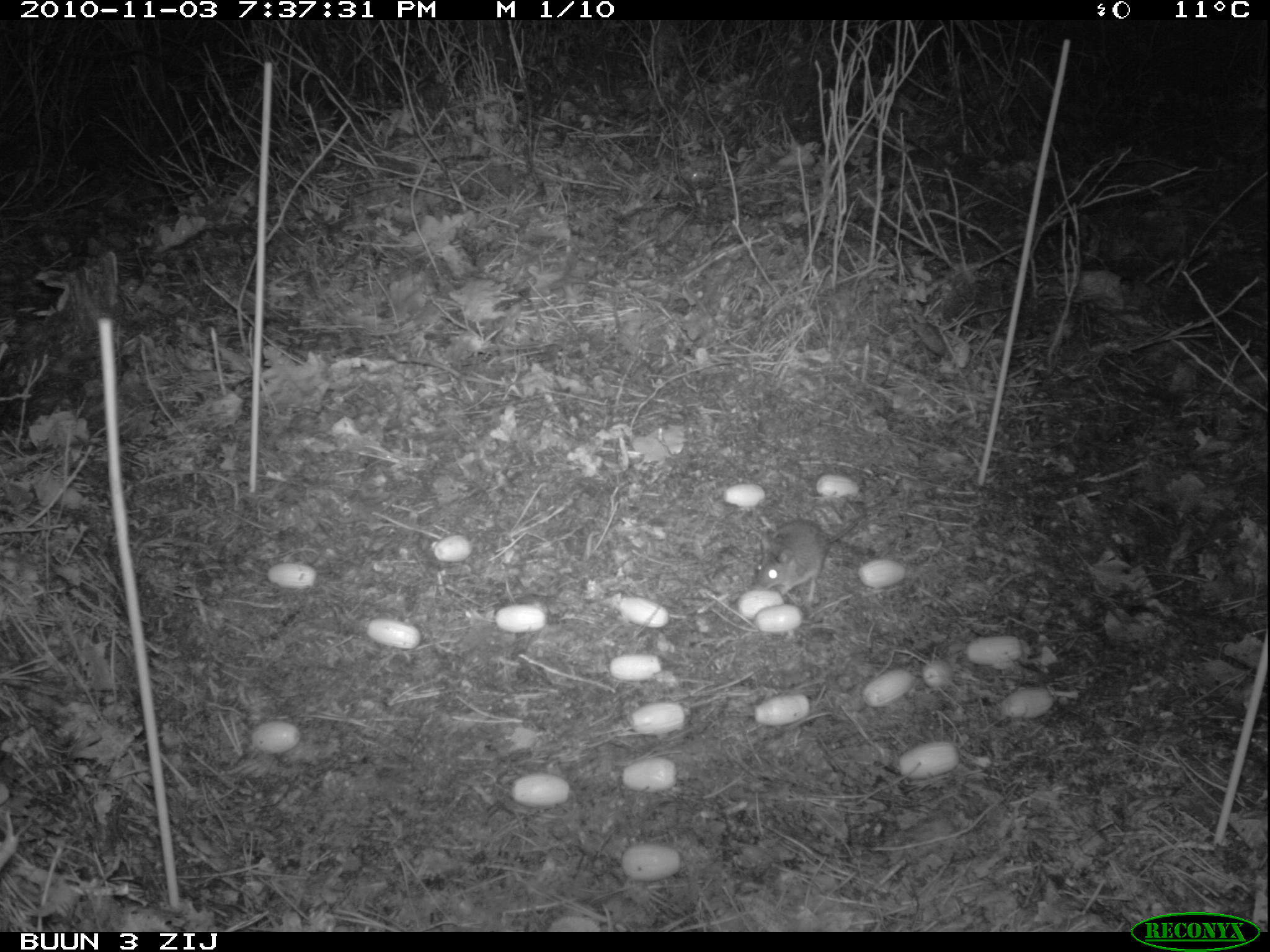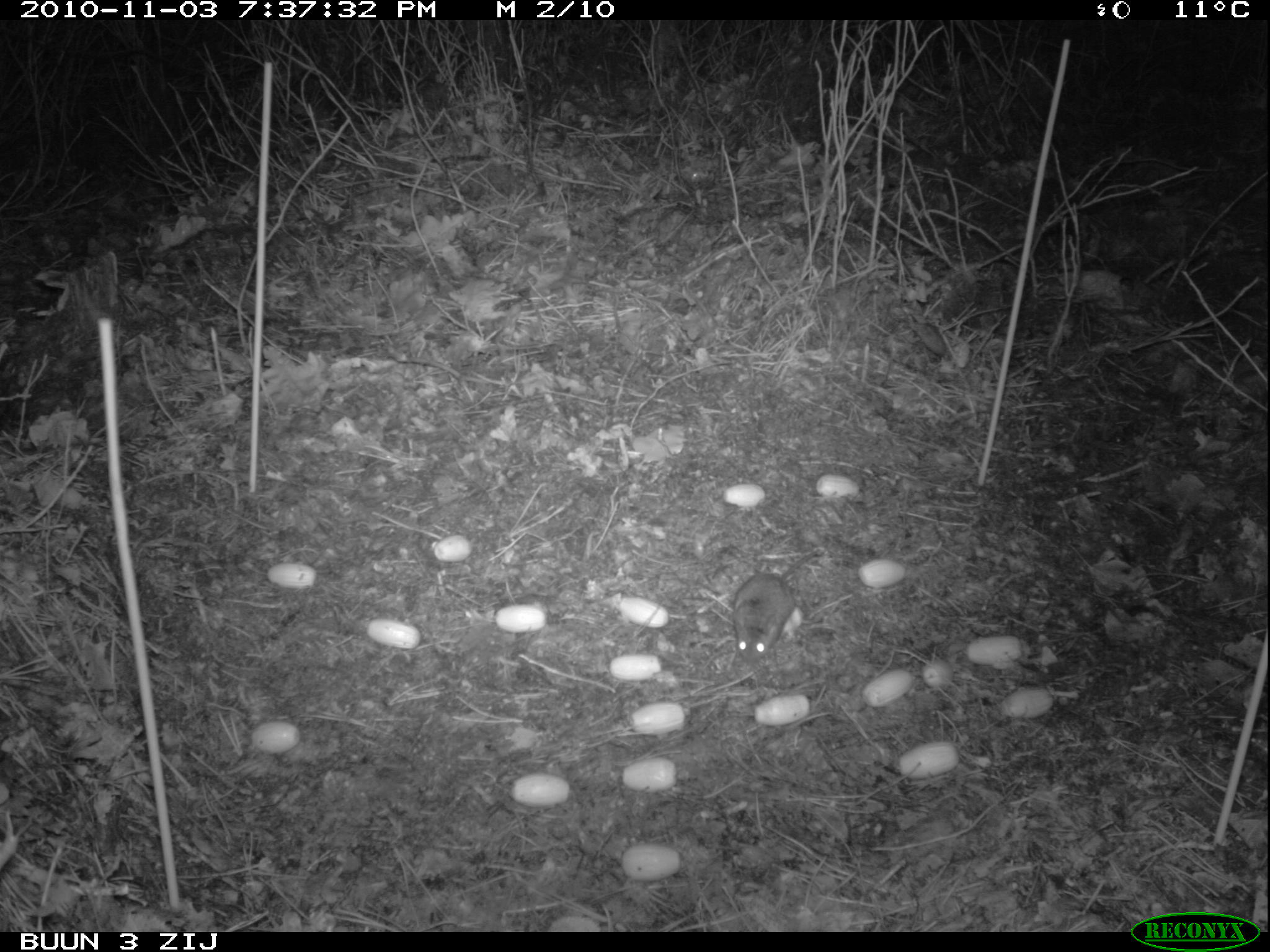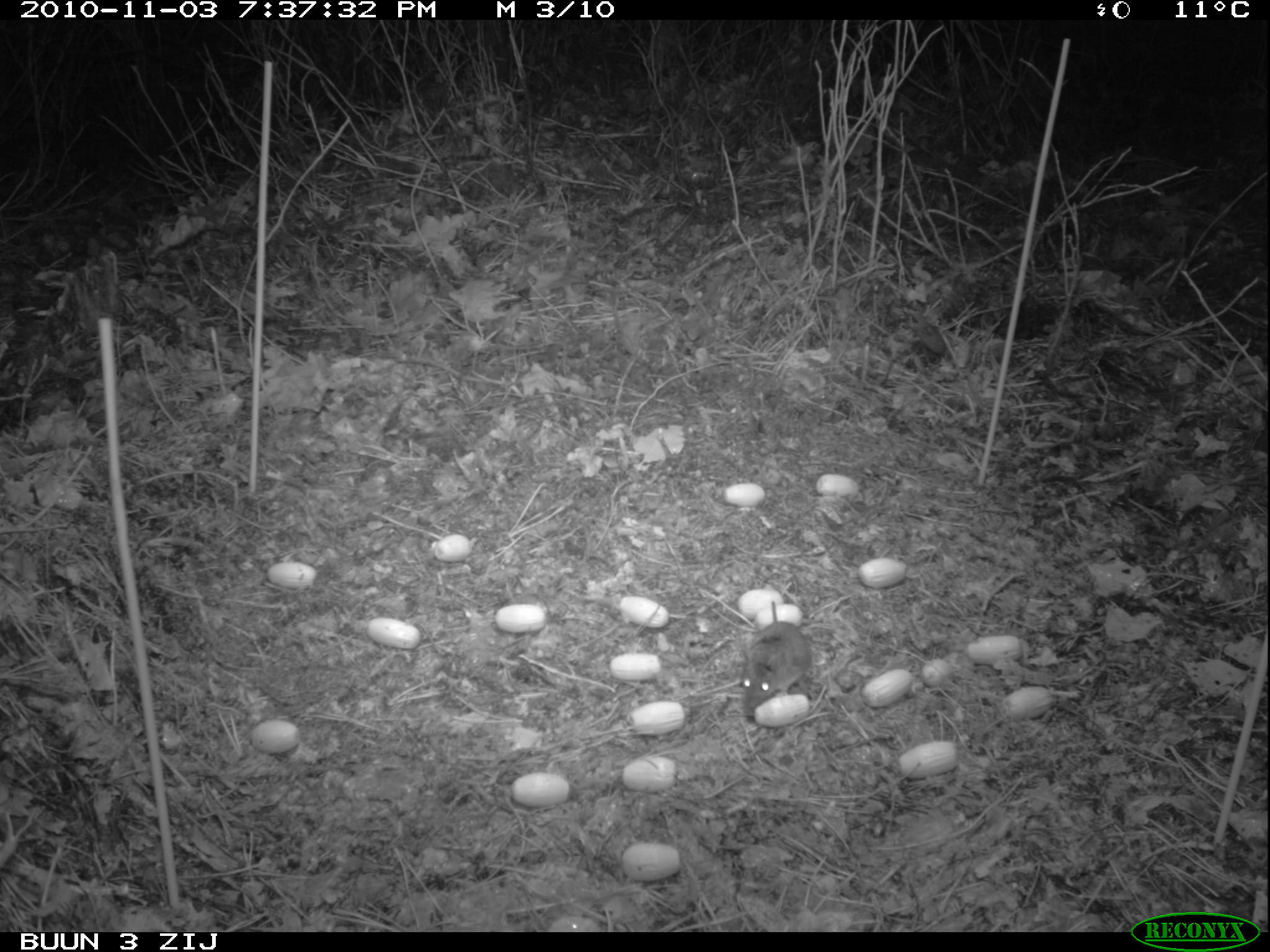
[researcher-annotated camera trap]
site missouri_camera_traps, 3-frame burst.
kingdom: Animalia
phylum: Chordata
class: Mammalia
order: Rodentia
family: Muridae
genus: Apodemus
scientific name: Apodemus sylvaticus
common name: wood mouse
Wood mouse (Apodemus sylvaticus). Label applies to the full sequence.